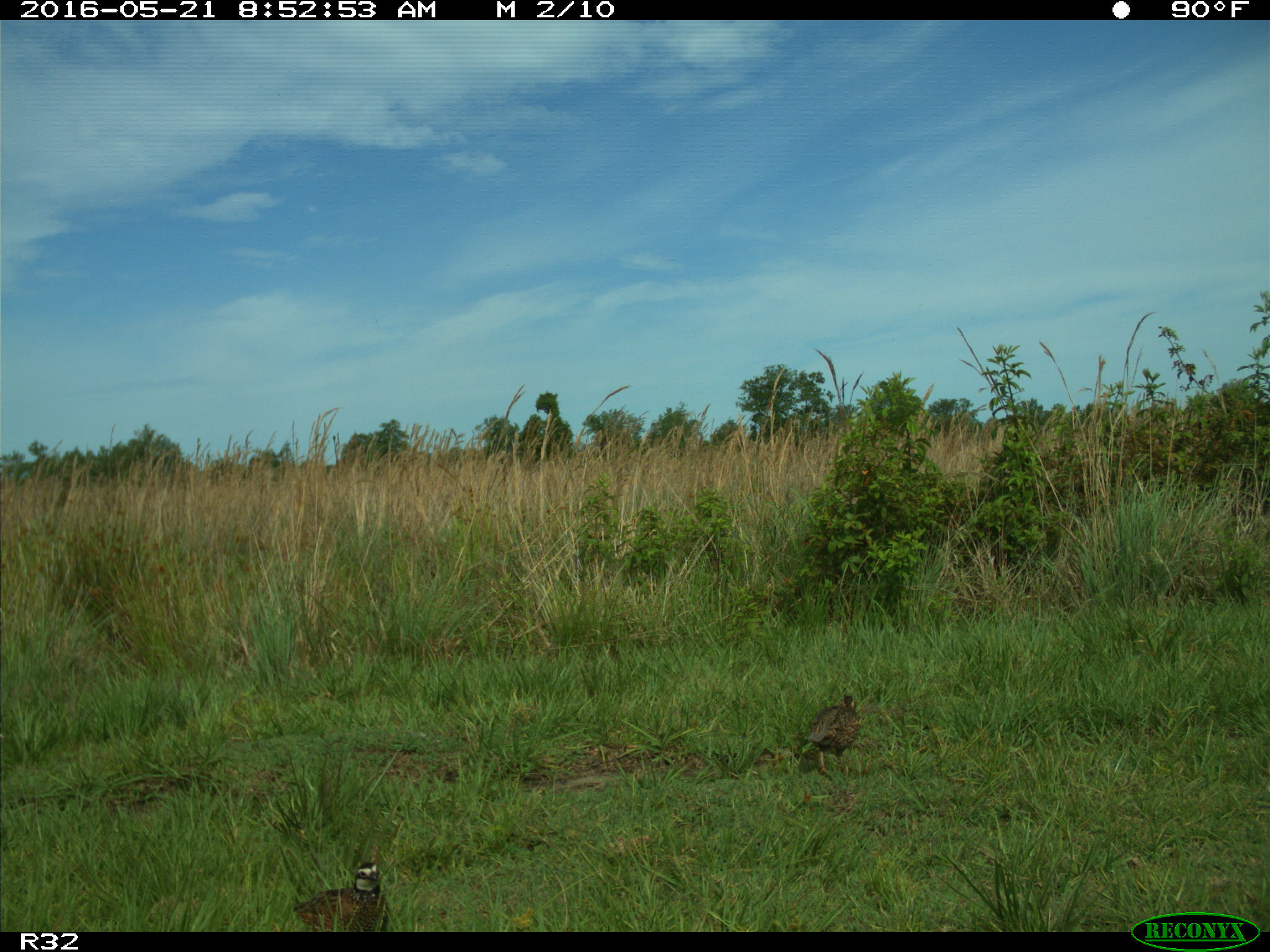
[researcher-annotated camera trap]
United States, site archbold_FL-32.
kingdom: Animalia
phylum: Chordata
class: Aves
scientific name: Aves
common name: birds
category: unidentified bird